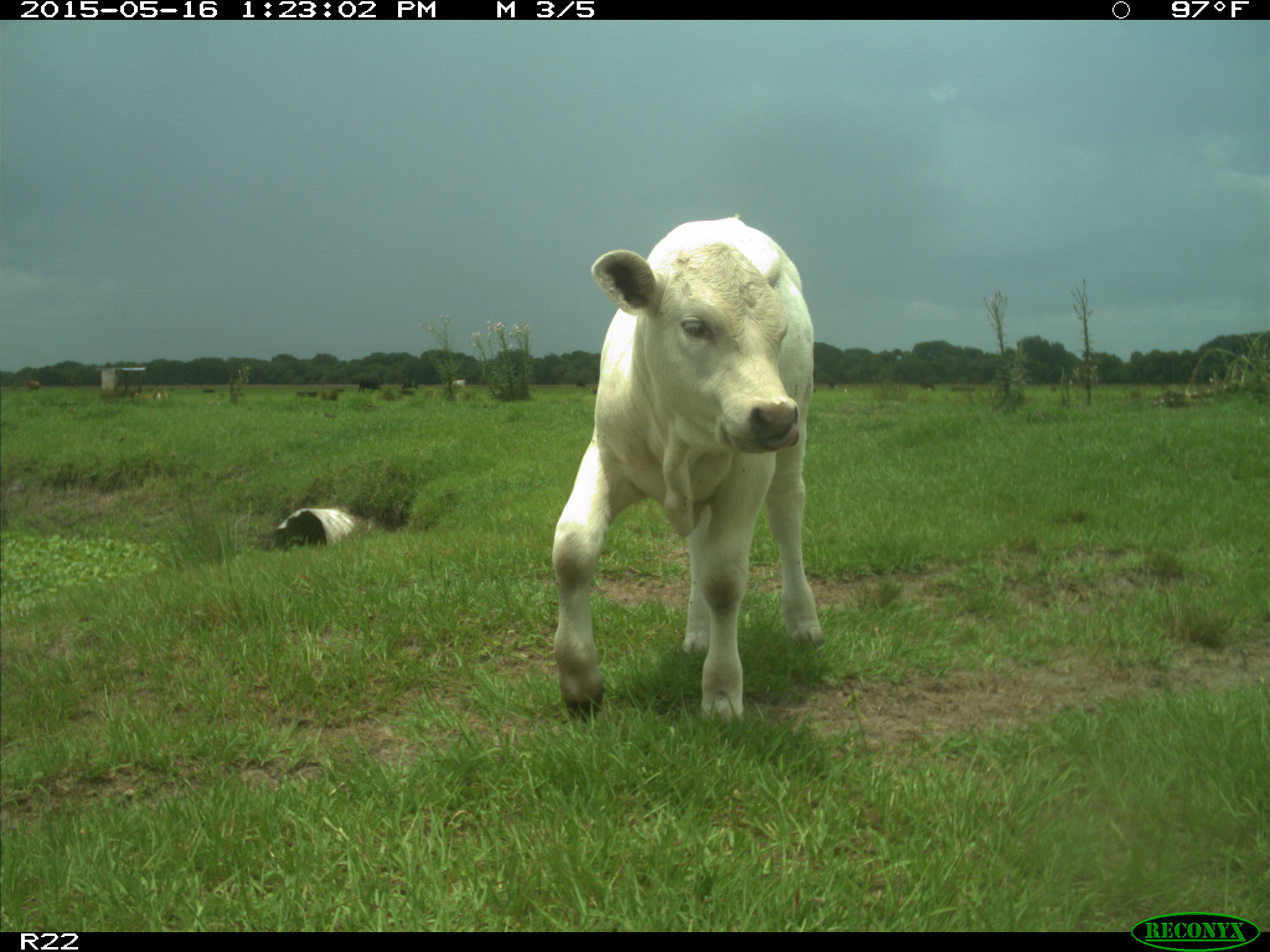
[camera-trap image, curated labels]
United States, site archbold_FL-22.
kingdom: Animalia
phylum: Chordata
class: Mammalia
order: Artiodactyla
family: Bovidae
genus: Bos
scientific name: Bos taurus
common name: domestic cow